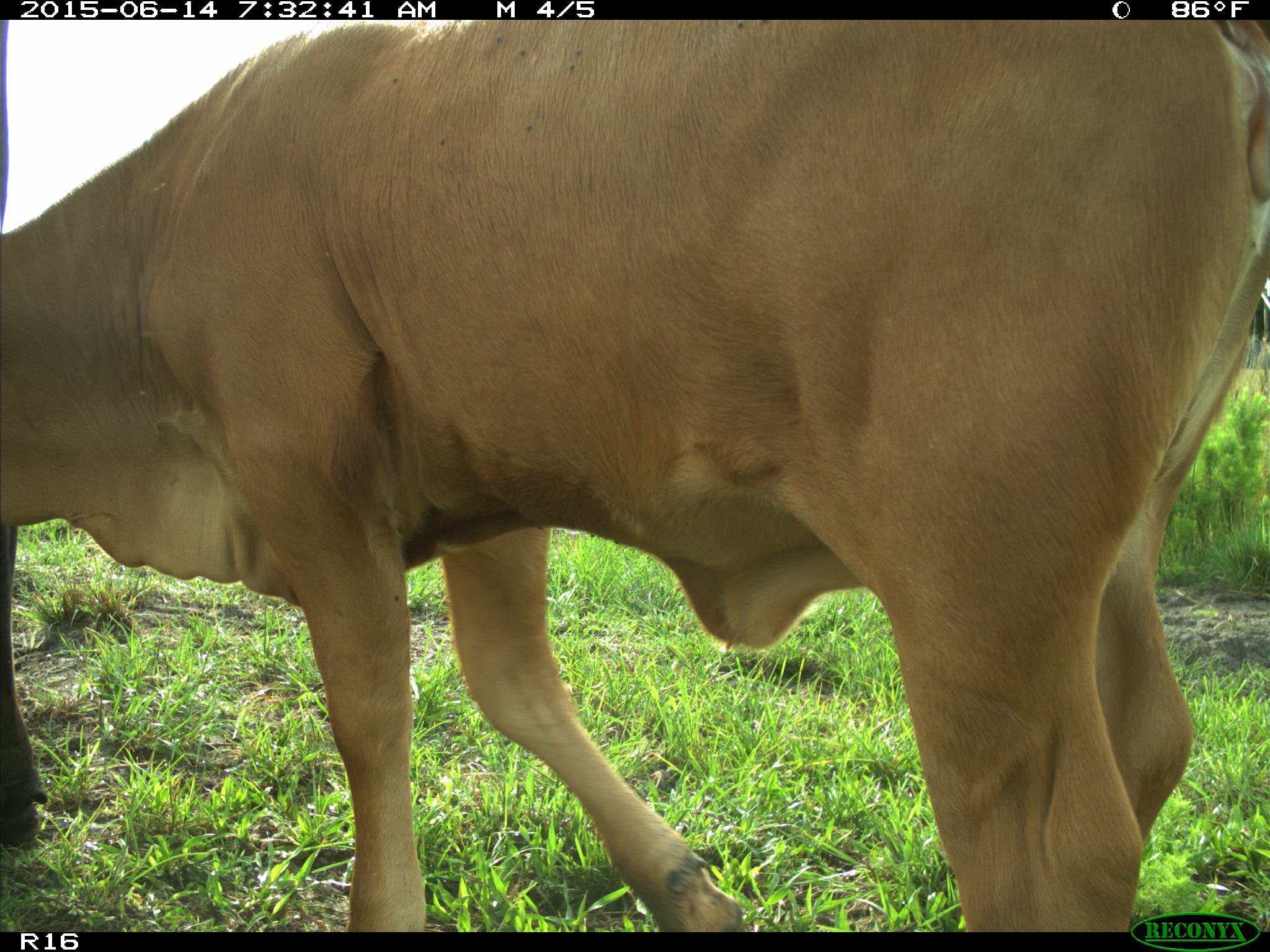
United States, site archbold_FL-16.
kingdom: Animalia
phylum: Chordata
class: Mammalia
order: Artiodactyla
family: Bovidae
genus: Bos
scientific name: Bos taurus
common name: domestic cow